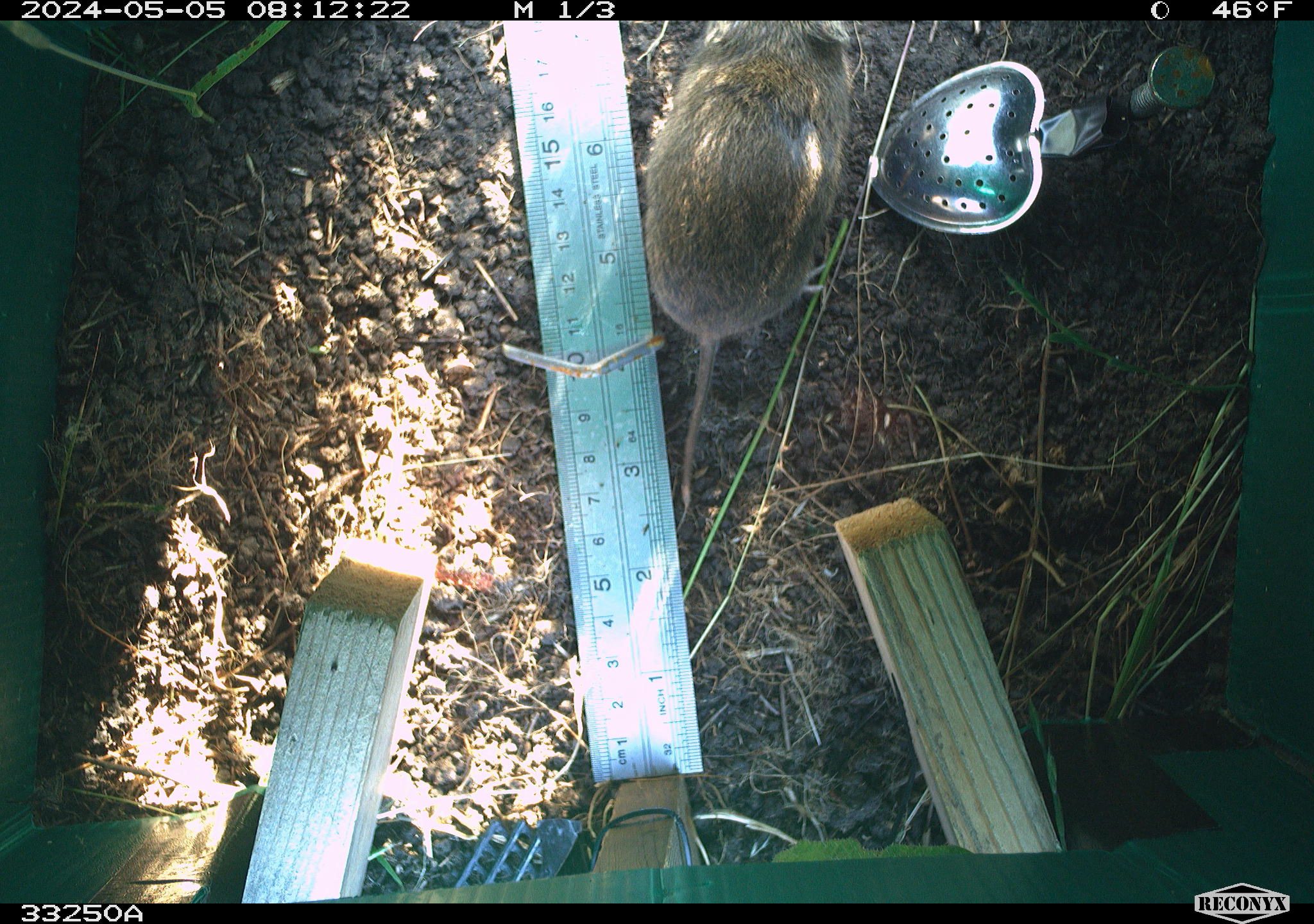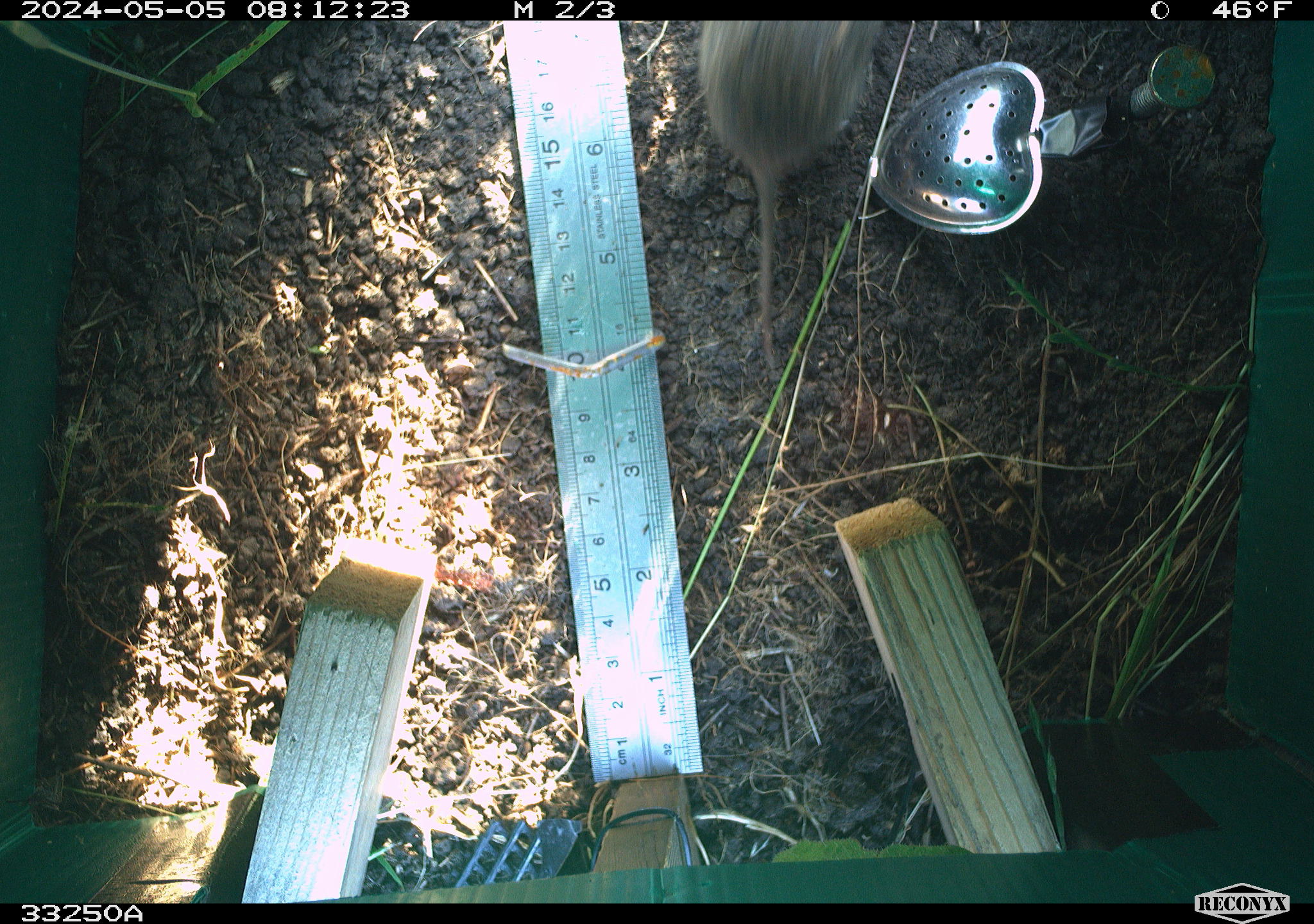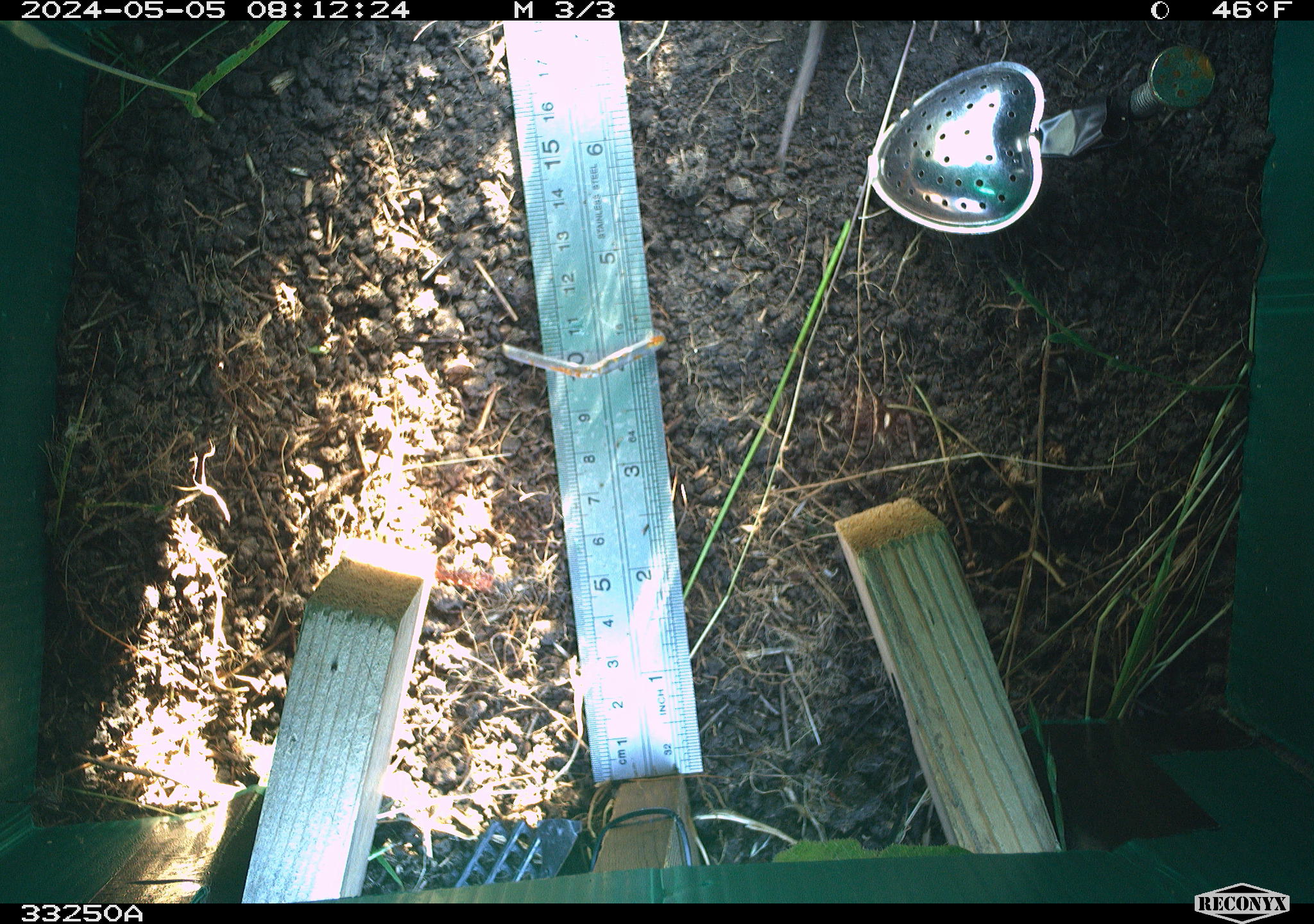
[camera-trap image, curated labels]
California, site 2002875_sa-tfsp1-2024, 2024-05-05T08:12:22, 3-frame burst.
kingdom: Animalia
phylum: Chordata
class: Mammalia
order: Rodentia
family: Cricetidae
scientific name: Arvicolinae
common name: voles, lemmings, and muskrats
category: arvicolinae subfamily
Arvicolinae subfamily (voles, lemmings, and muskrats) (Arvicolinae).